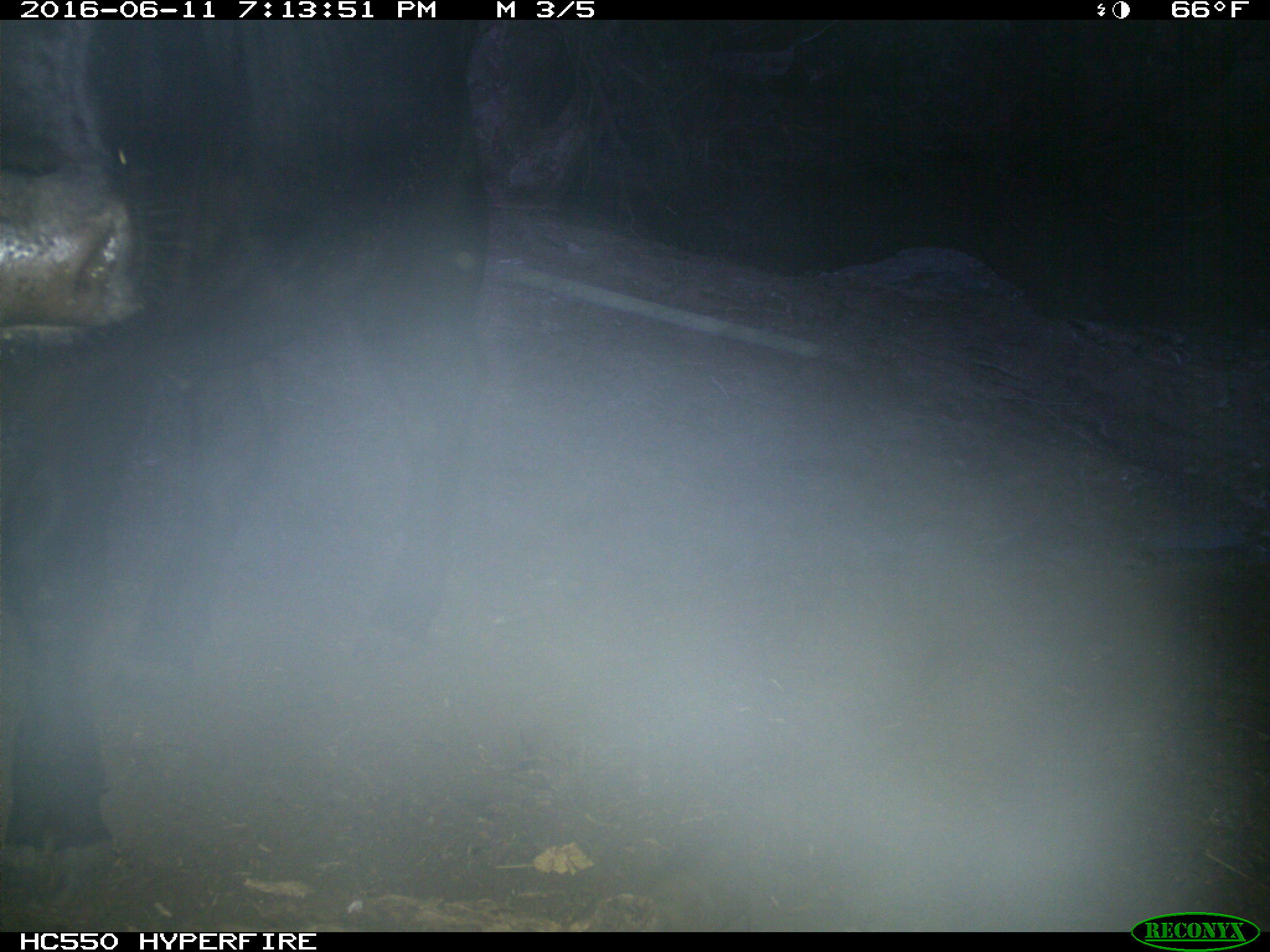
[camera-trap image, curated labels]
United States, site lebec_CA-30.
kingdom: Animalia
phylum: Chordata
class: Mammalia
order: Artiodactyla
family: Bovidae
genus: Bos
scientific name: Bos taurus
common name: domestic cow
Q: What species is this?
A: Bos taurus (domestic cow).